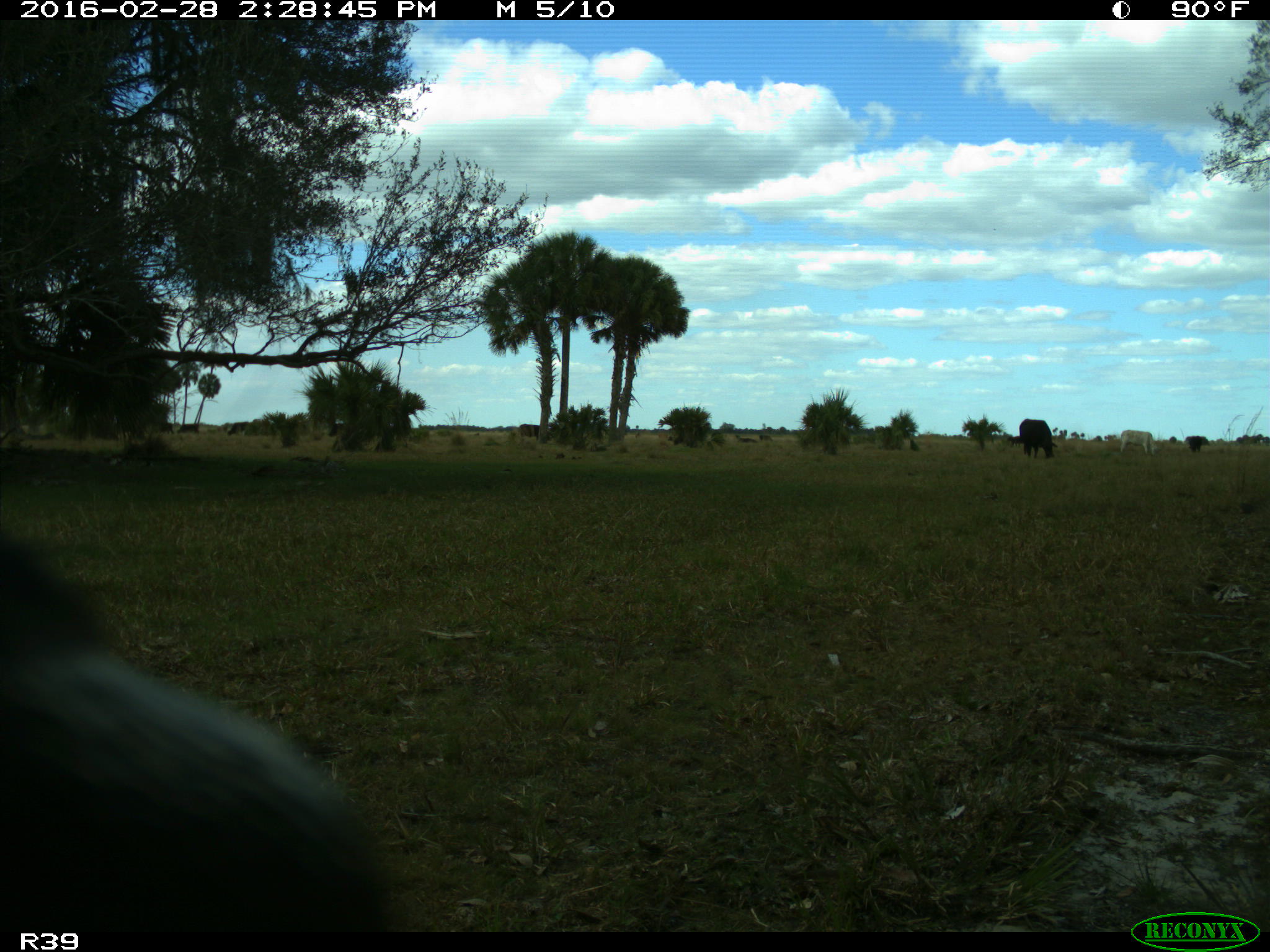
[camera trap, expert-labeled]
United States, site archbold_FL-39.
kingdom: Animalia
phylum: Chordata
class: Mammalia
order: Artiodactyla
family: Bovidae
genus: Bos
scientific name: Bos taurus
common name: domestic cow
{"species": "Bos taurus (domestic cow)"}